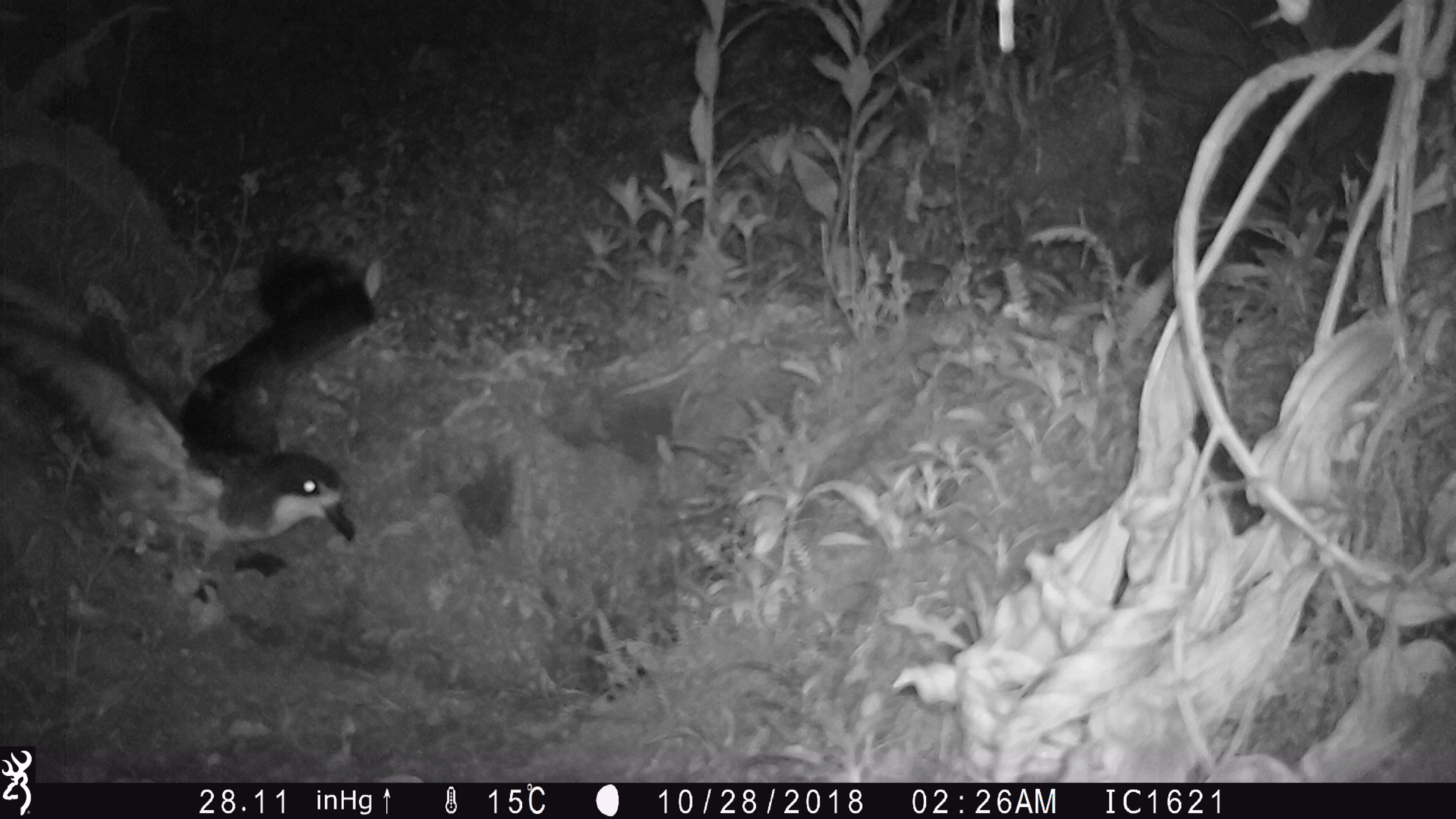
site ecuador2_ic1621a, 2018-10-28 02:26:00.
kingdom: Animalia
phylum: Chordata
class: Aves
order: Procellariiformes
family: Procellariidae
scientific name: Procellariidae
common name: petrel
Petrel (Procellariidae).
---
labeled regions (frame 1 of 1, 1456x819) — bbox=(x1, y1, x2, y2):
petrel: bbox=(0, 243, 387, 617)